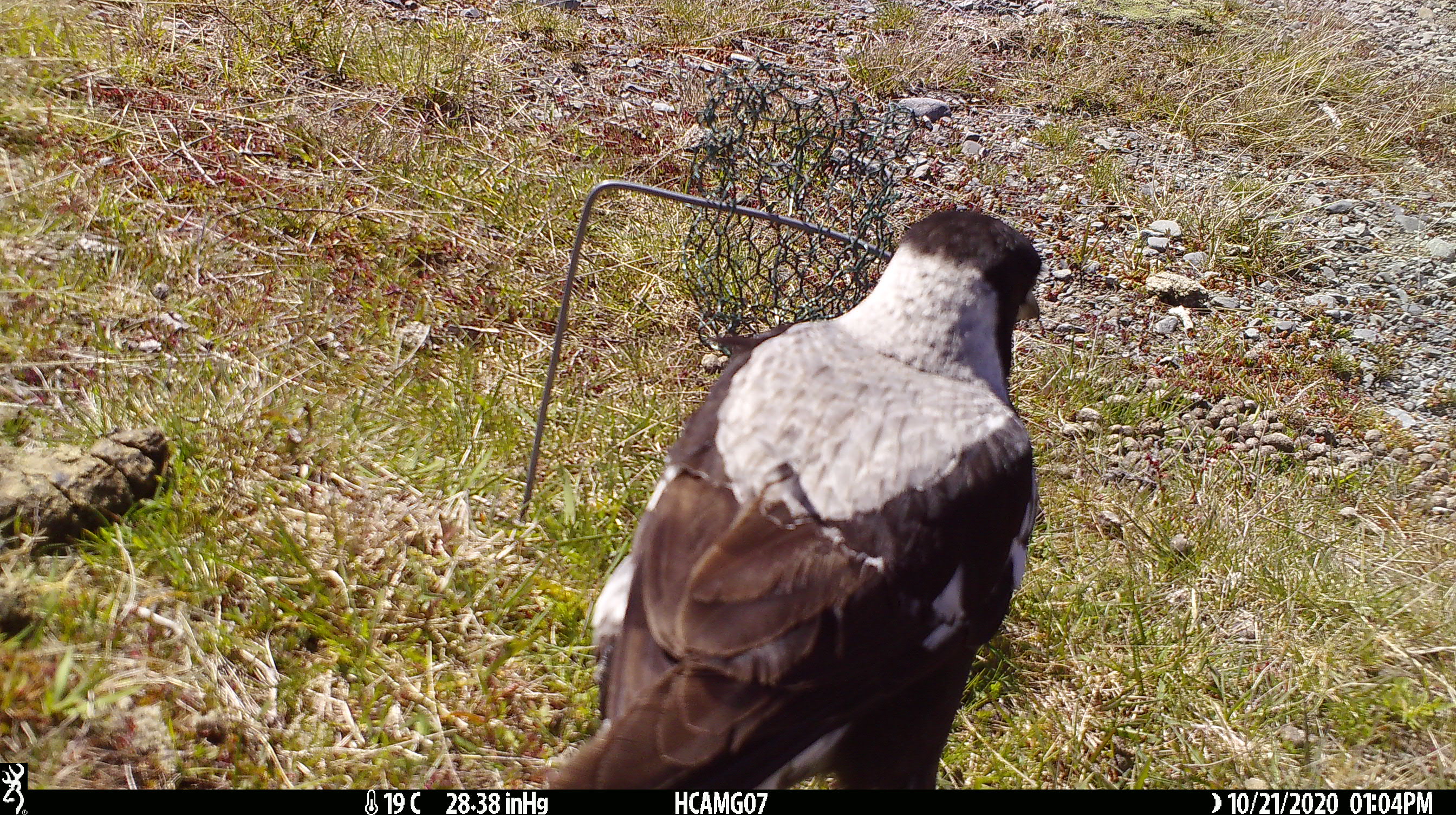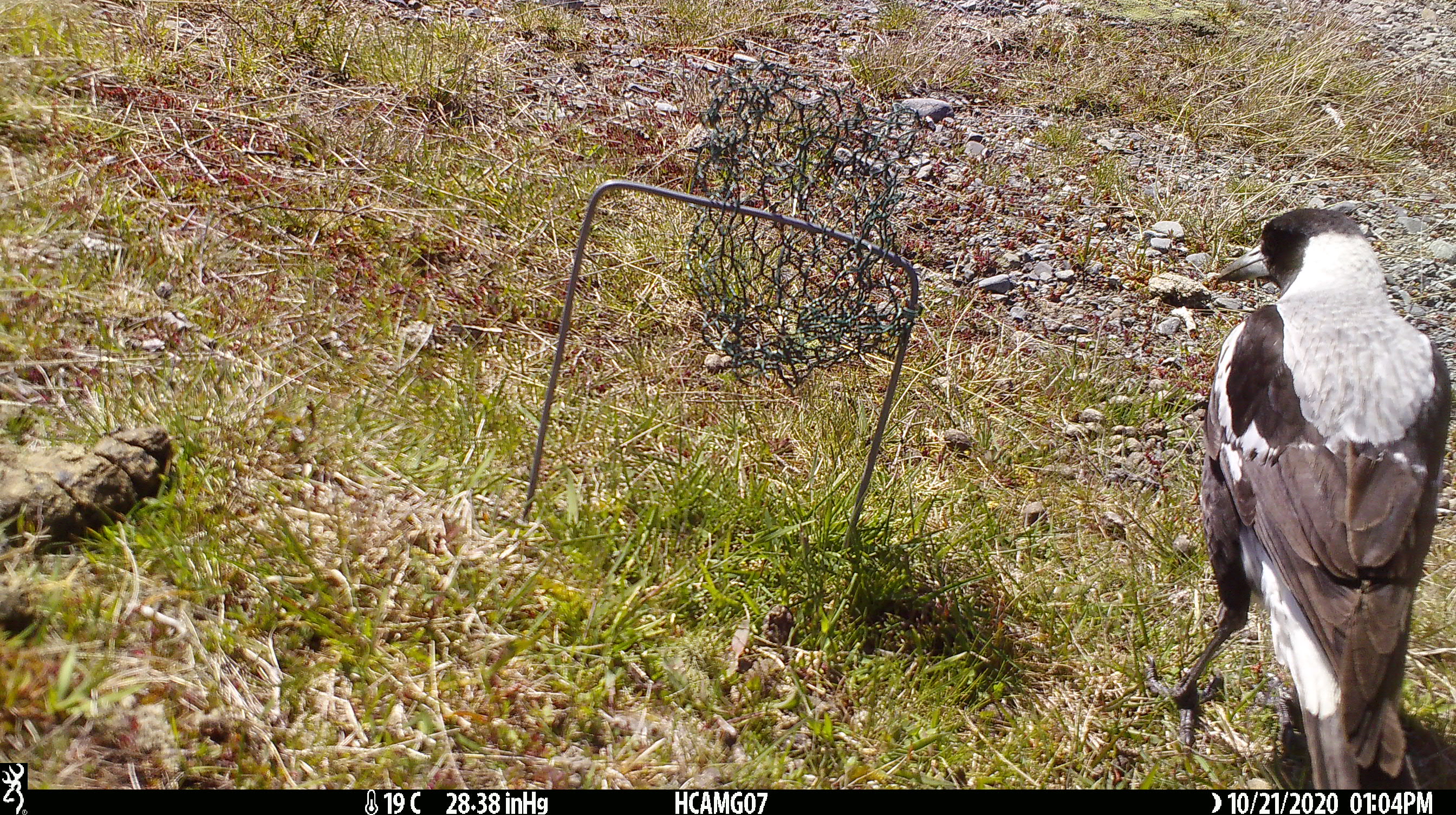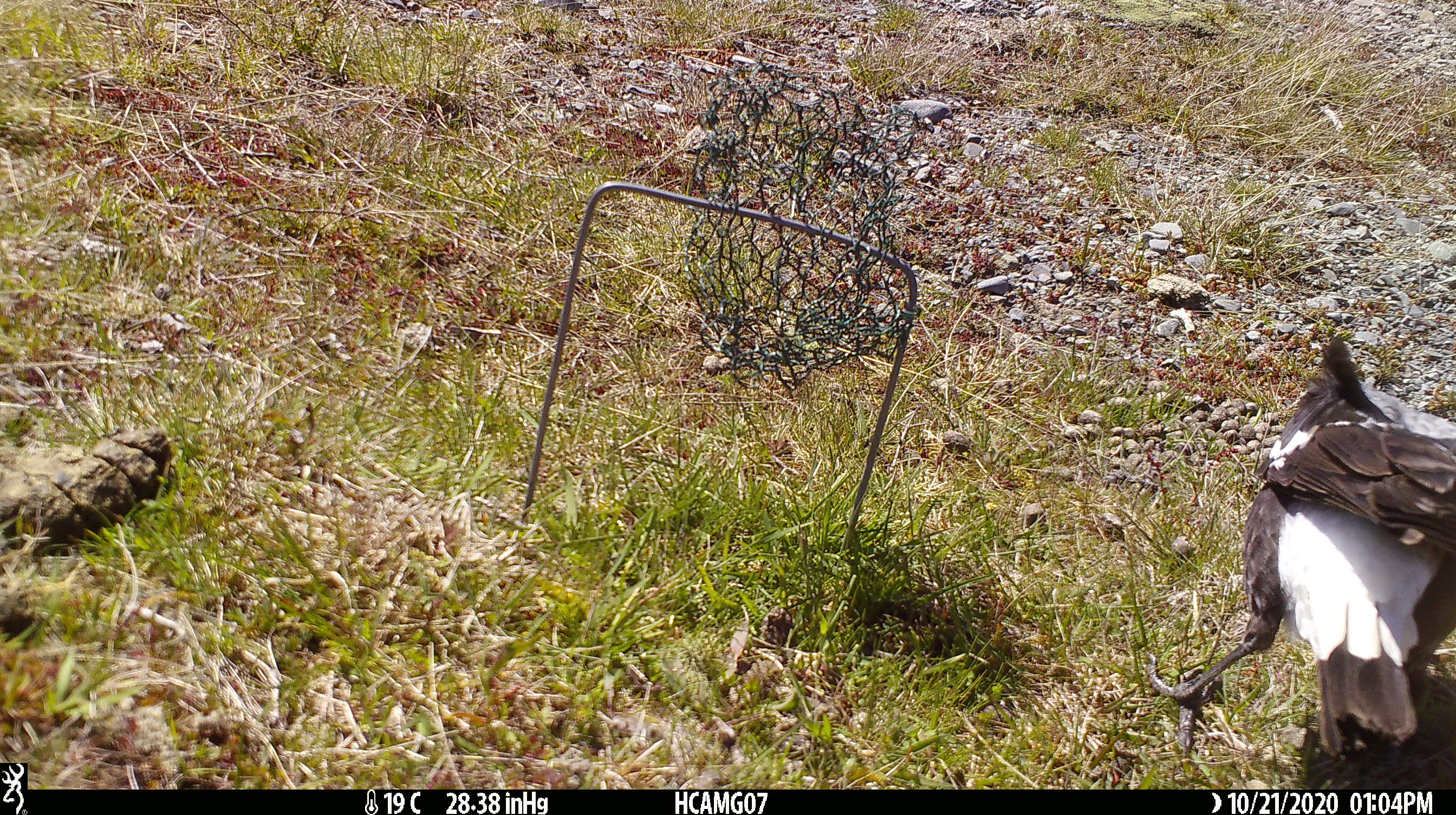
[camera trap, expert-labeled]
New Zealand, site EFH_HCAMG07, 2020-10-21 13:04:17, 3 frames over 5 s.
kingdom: Animalia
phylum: Chordata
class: Aves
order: Passeriformes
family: Artamidae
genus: Gymnorhina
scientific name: Gymnorhina tibicen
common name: australian magpie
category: magpie